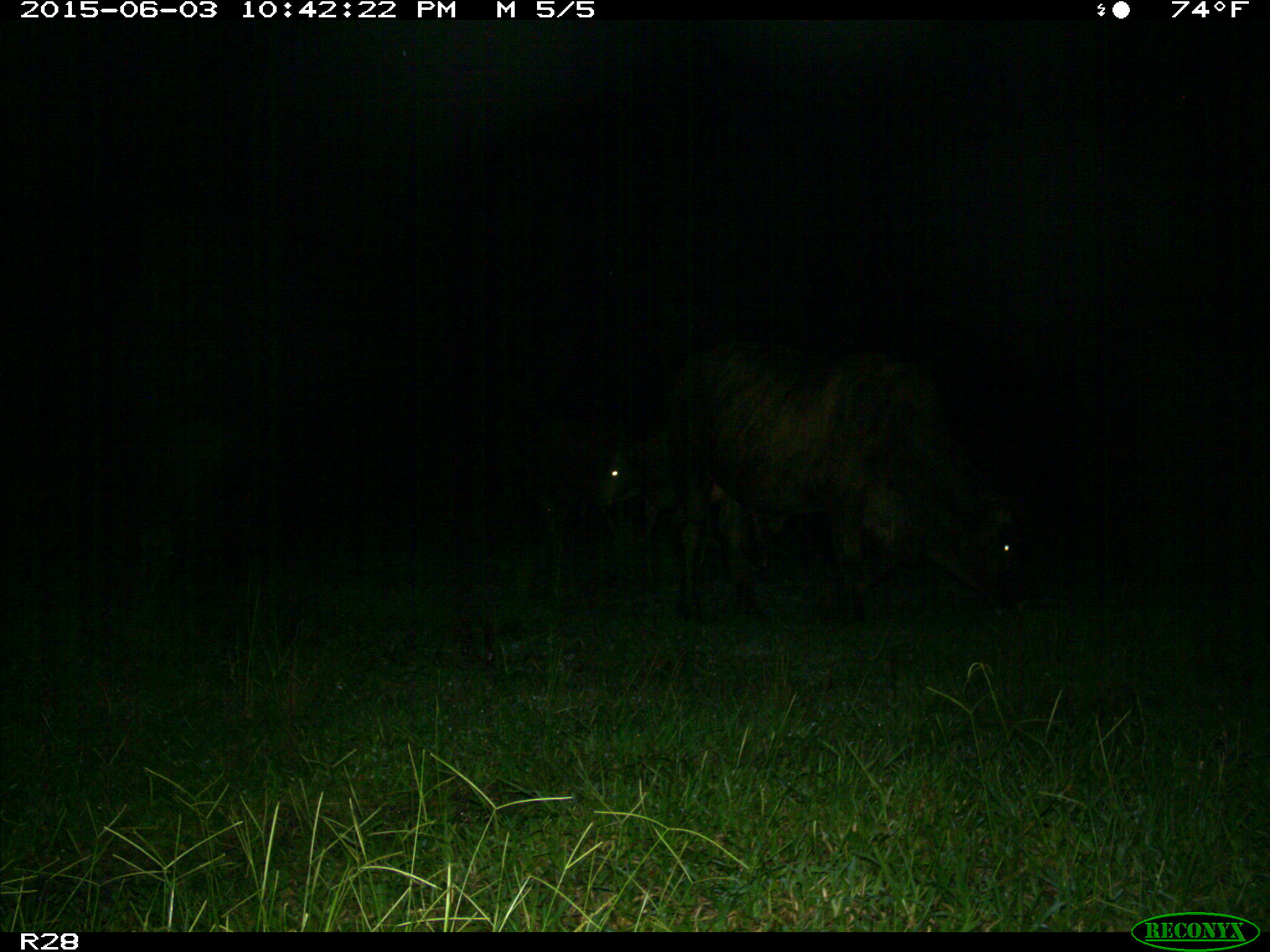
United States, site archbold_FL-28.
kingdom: Animalia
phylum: Chordata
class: Mammalia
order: Artiodactyla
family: Bovidae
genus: Bos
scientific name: Bos taurus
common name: domestic cow